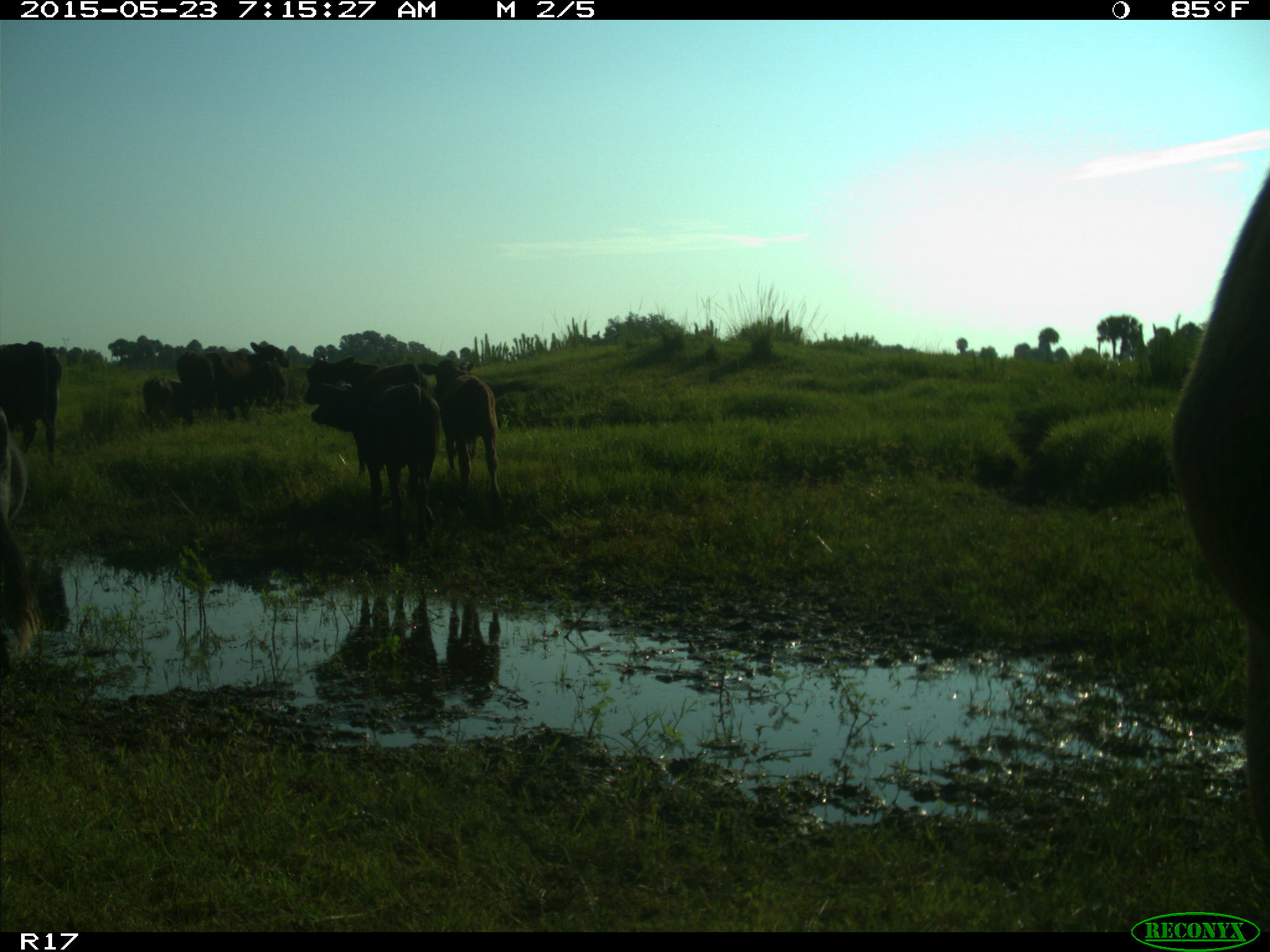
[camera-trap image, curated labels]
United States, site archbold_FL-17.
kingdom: Animalia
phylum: Chordata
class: Mammalia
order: Artiodactyla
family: Bovidae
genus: Bos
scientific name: Bos taurus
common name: domestic cow